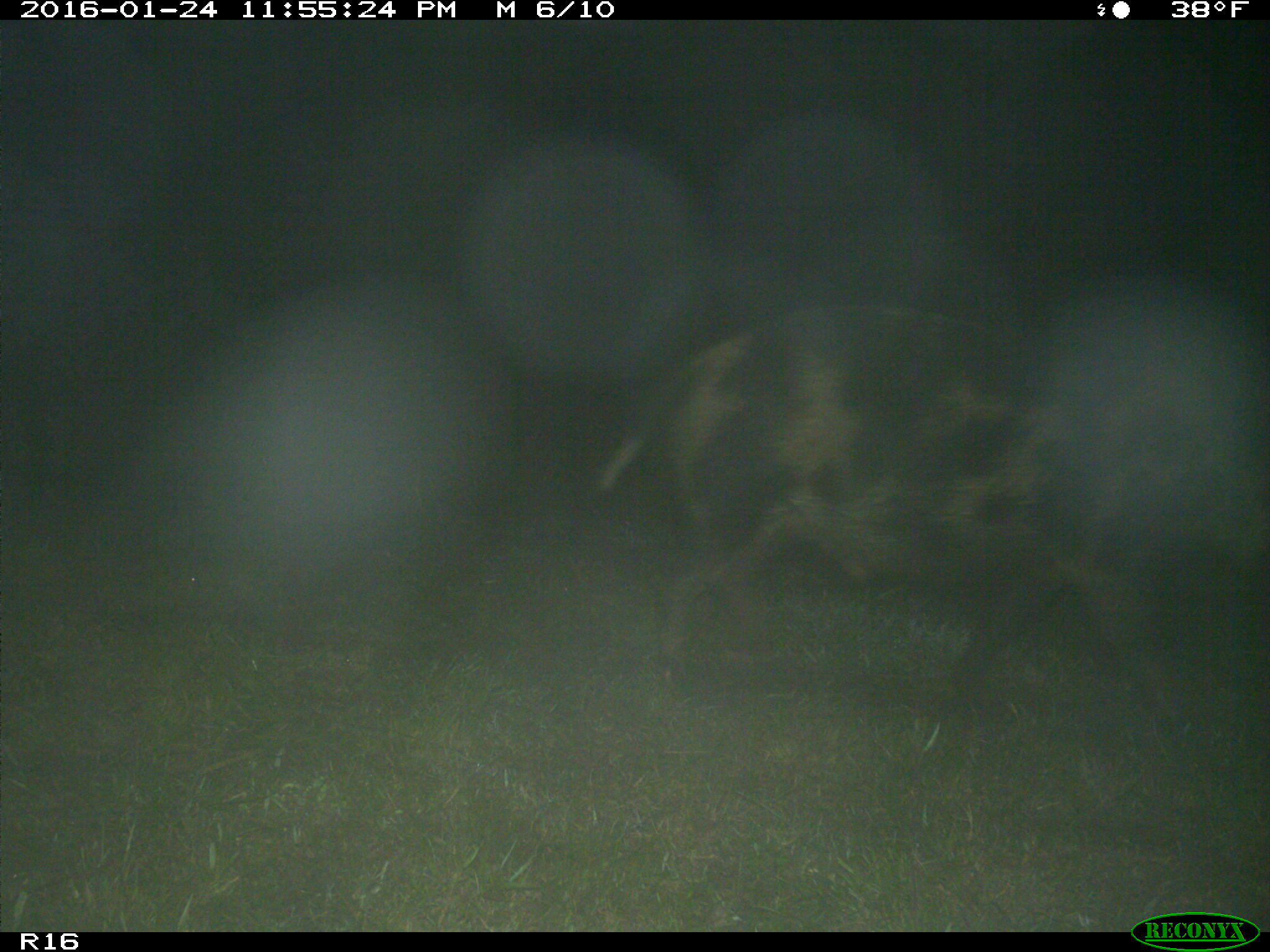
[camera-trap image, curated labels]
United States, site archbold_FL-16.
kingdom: Animalia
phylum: Chordata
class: Mammalia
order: Artiodactyla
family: Suidae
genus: Sus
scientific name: Sus scrofa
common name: wild boar